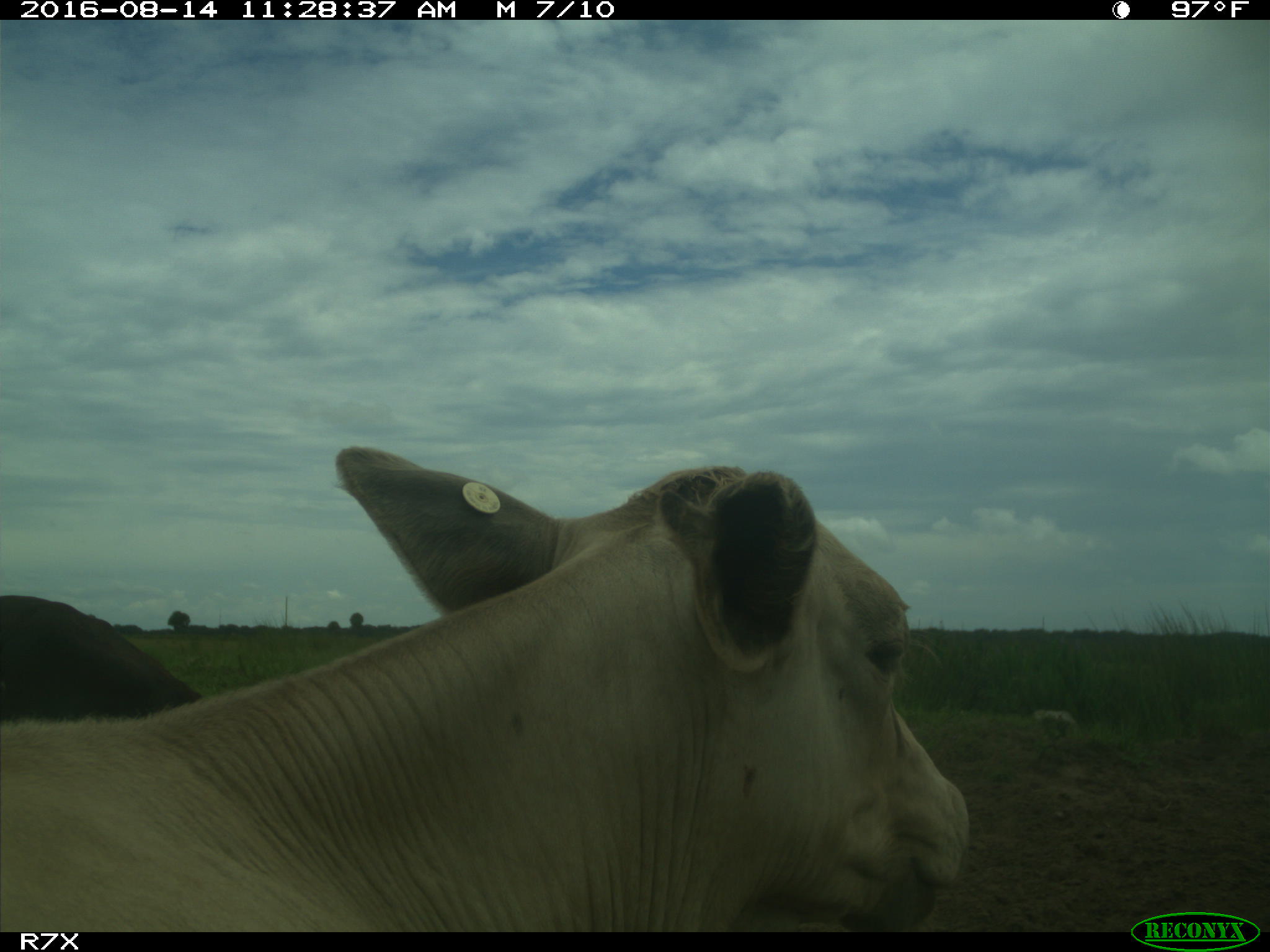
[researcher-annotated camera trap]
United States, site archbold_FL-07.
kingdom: Animalia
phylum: Chordata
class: Mammalia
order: Artiodactyla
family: Bovidae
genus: Bos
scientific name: Bos taurus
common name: domestic cow